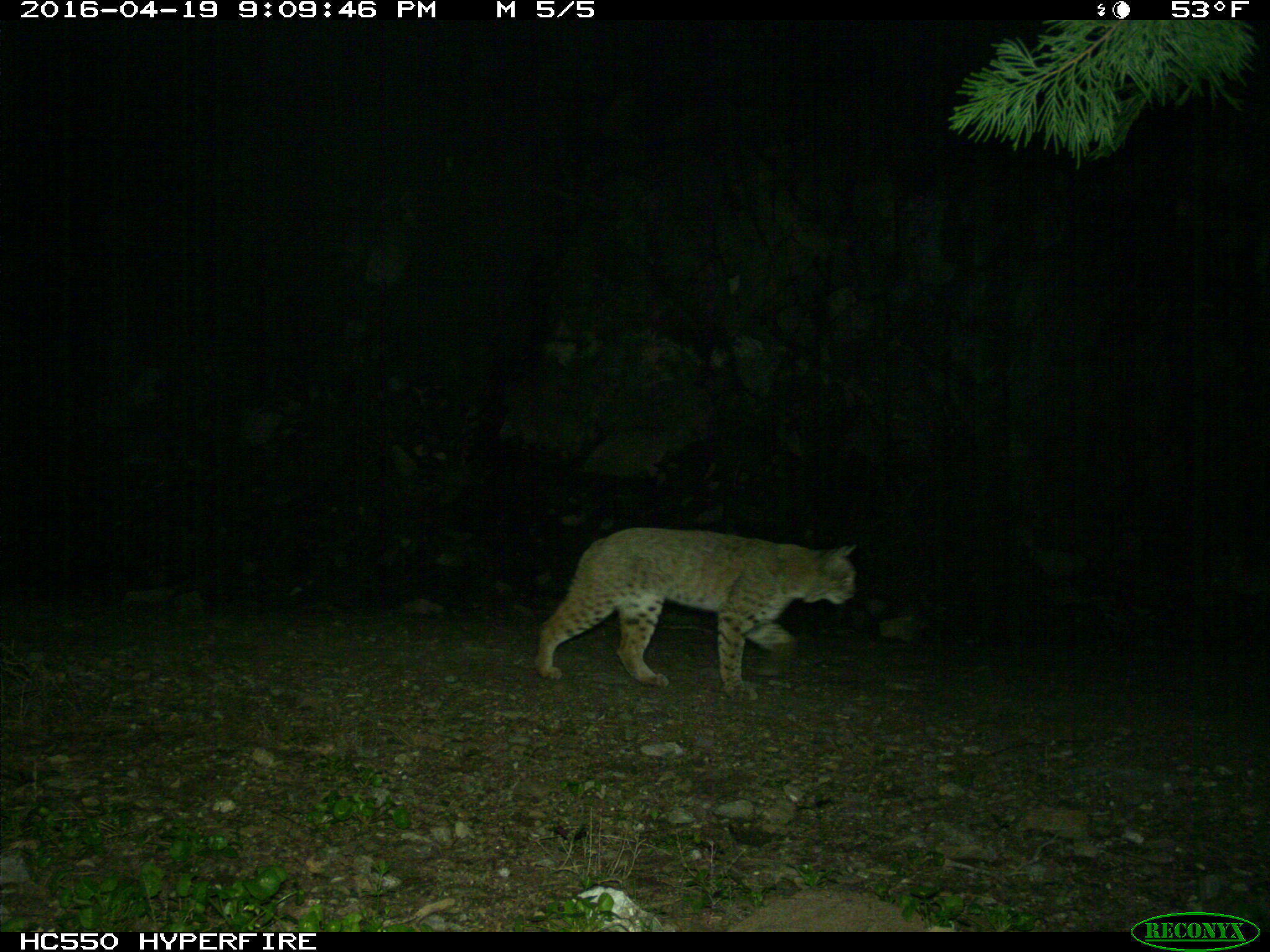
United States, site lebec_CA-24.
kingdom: Animalia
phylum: Chordata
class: Mammalia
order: Carnivora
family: Felidae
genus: Lynx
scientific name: Lynx rufus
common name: bobcat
Lynx rufus (bobcat).